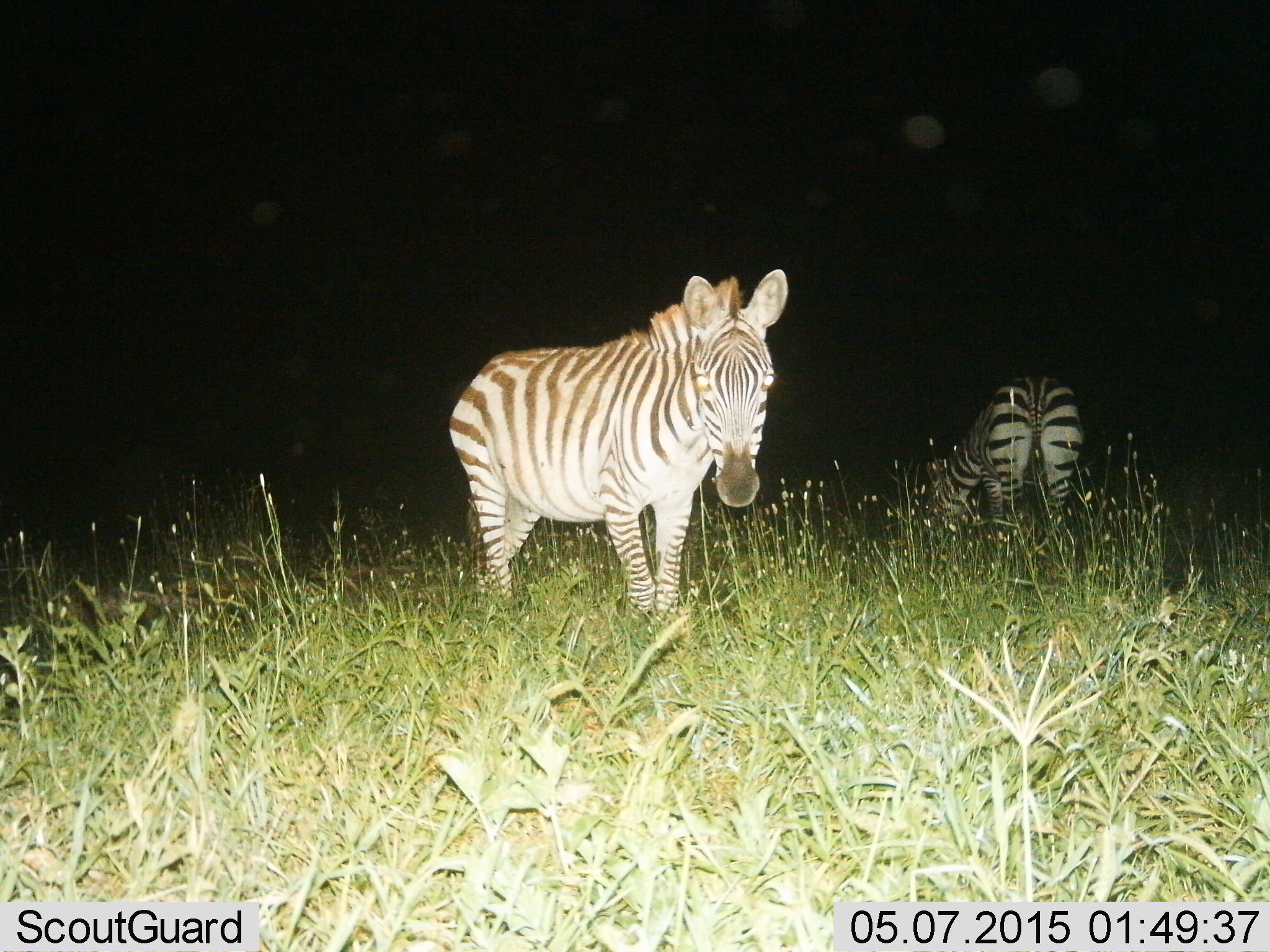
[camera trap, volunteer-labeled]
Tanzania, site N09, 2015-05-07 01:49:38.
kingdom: Animalia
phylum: Chordata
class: Mammalia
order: Perissodactyla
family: Equidae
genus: Equus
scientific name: Equus quagga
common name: plains zebra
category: zebra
Zebra (plains zebra) (Equus quagga), count 2. Behavior (volunteer vote fractions): standing 70%, resting 0%, moving 20%, interacting 0%. Young present (vote fraction): 0%. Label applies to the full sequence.